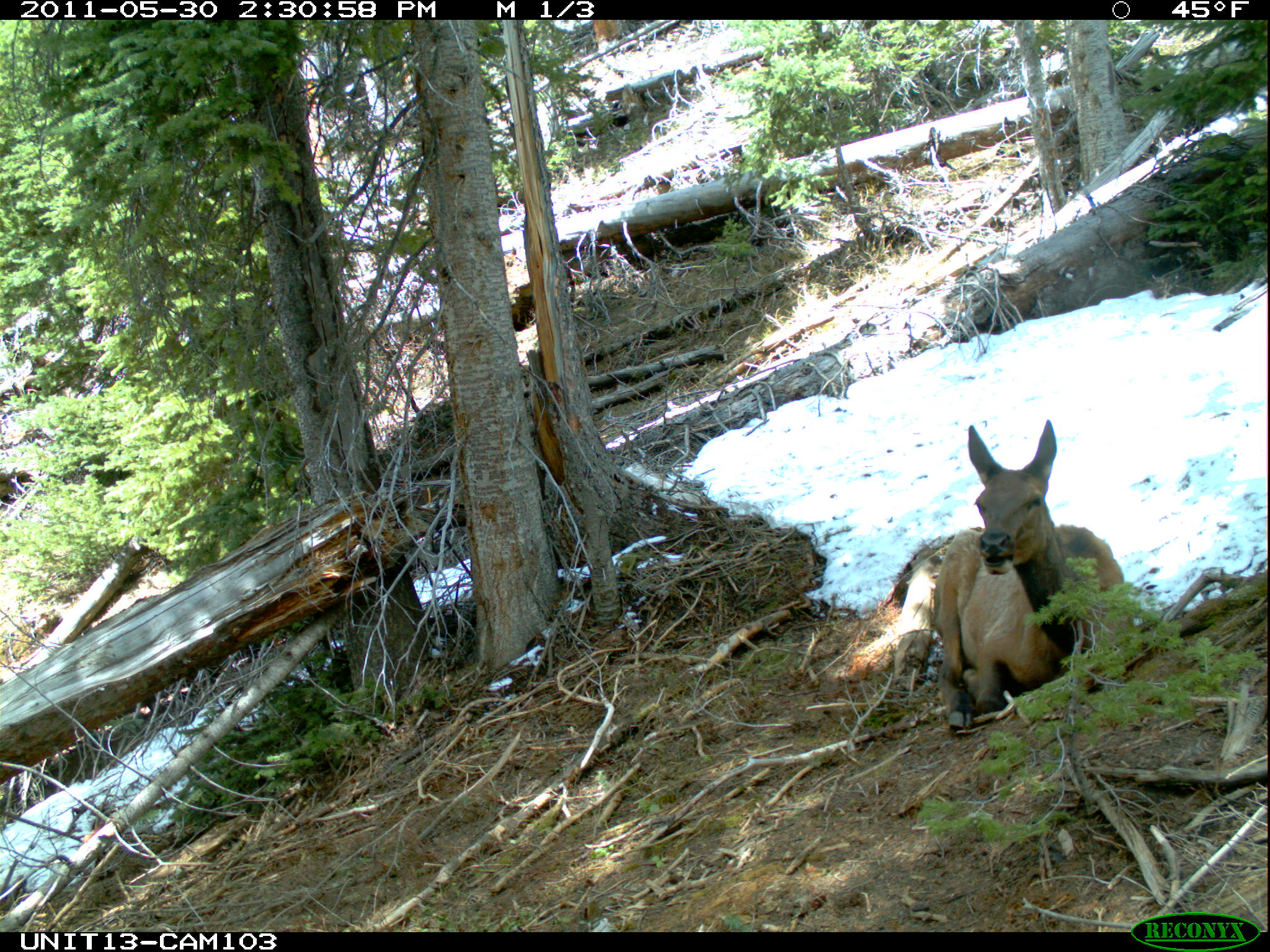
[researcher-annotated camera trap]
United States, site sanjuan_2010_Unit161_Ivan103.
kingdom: Animalia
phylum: Chordata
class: Mammalia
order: Artiodactyla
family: Cervidae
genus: Cervus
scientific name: Cervus elaphus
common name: red deer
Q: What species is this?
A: Cervus elaphus (red deer).